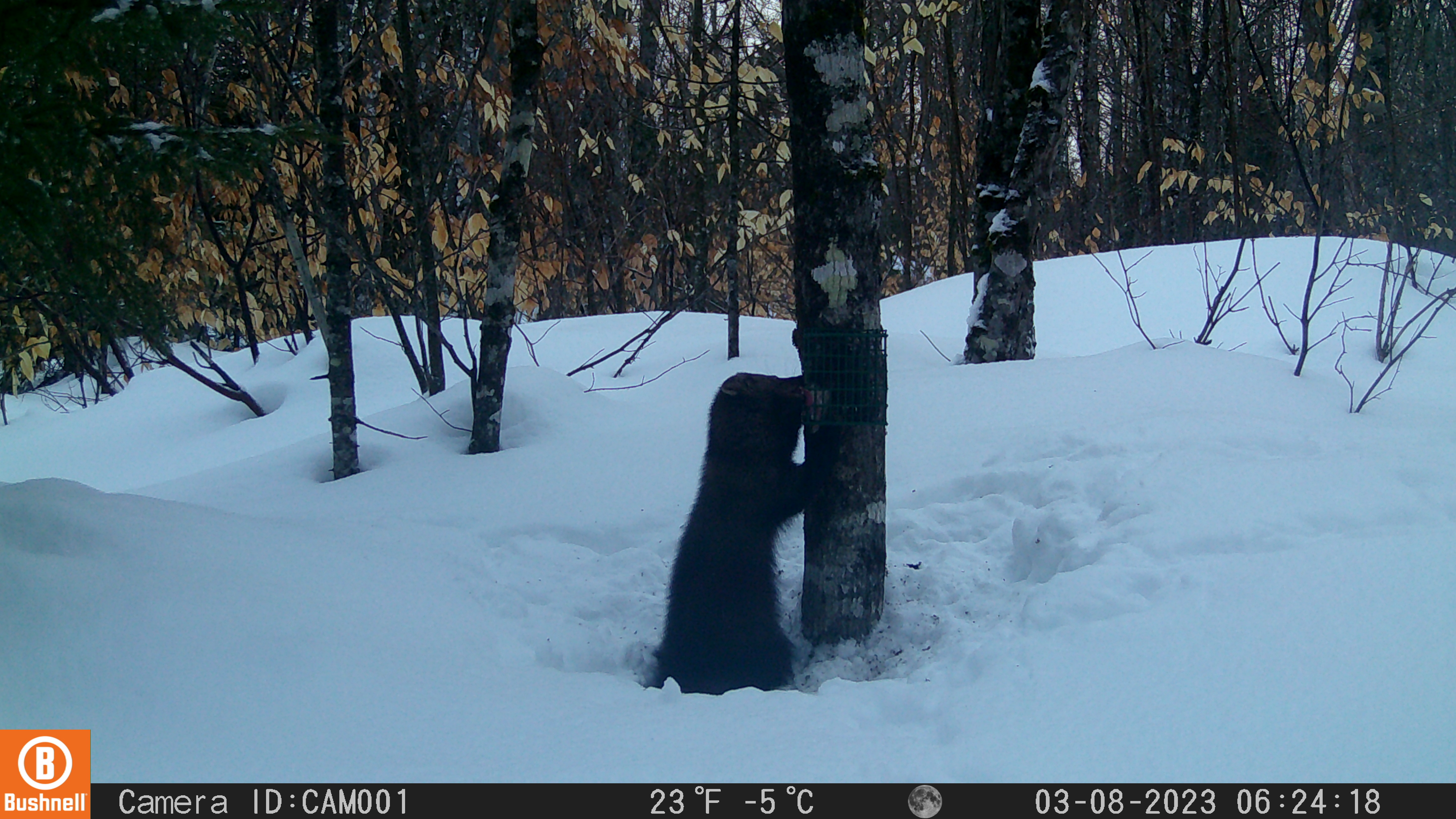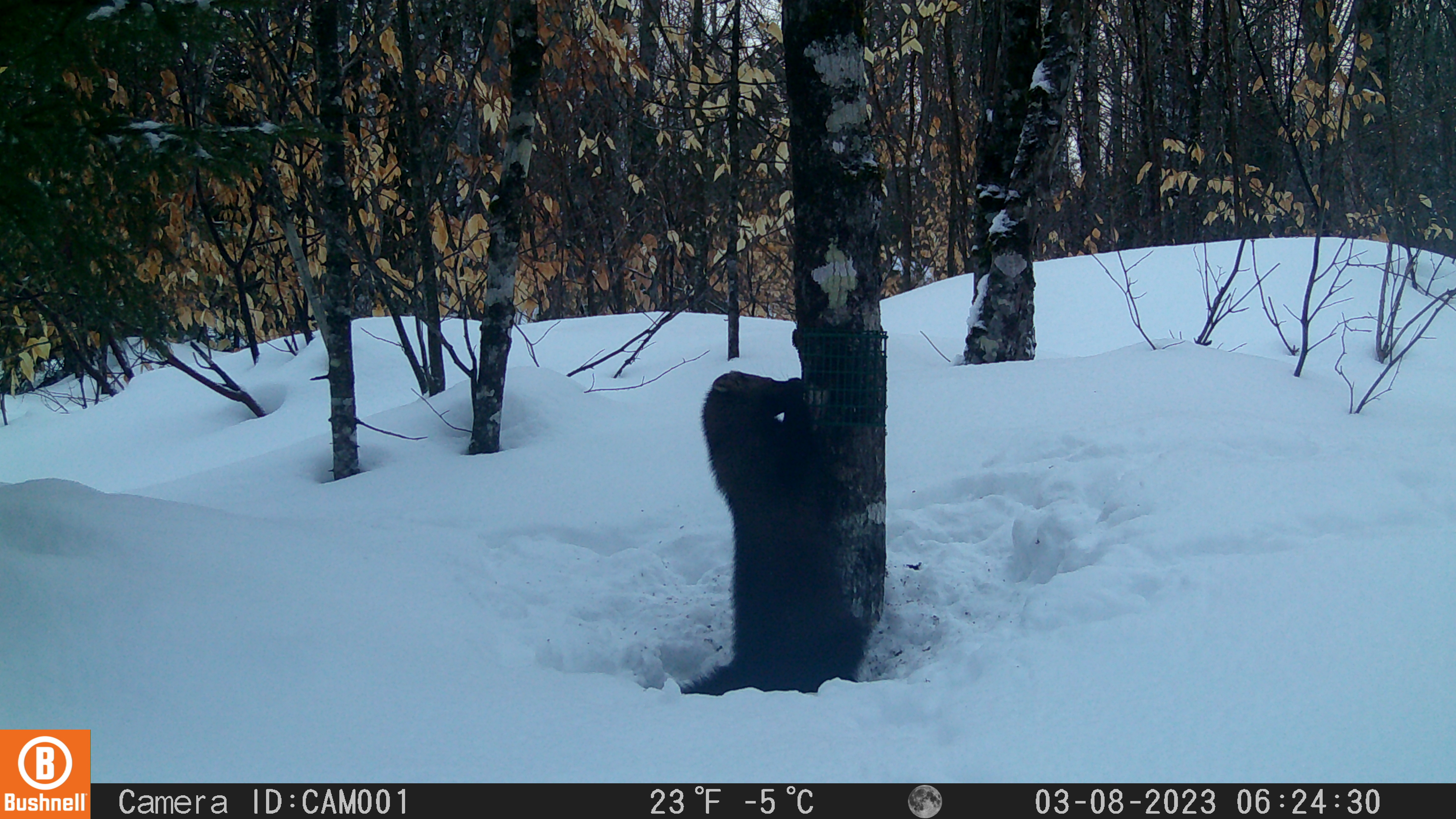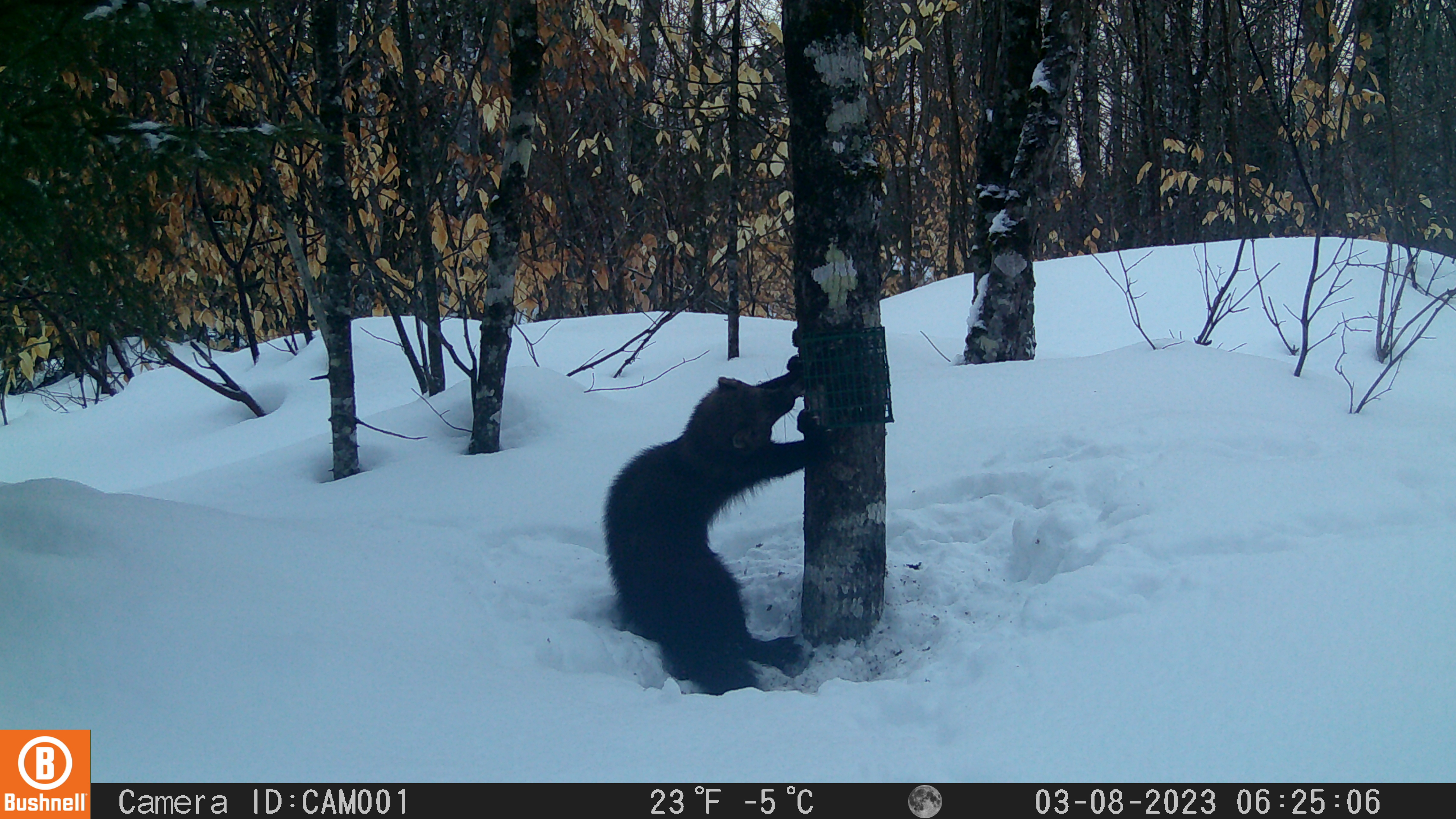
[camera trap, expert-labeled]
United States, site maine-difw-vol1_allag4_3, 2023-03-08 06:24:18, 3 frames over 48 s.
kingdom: Animalia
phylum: Chordata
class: Mammalia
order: Carnivora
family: Mustelidae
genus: Pekania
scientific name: Pekania pennanti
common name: fisher